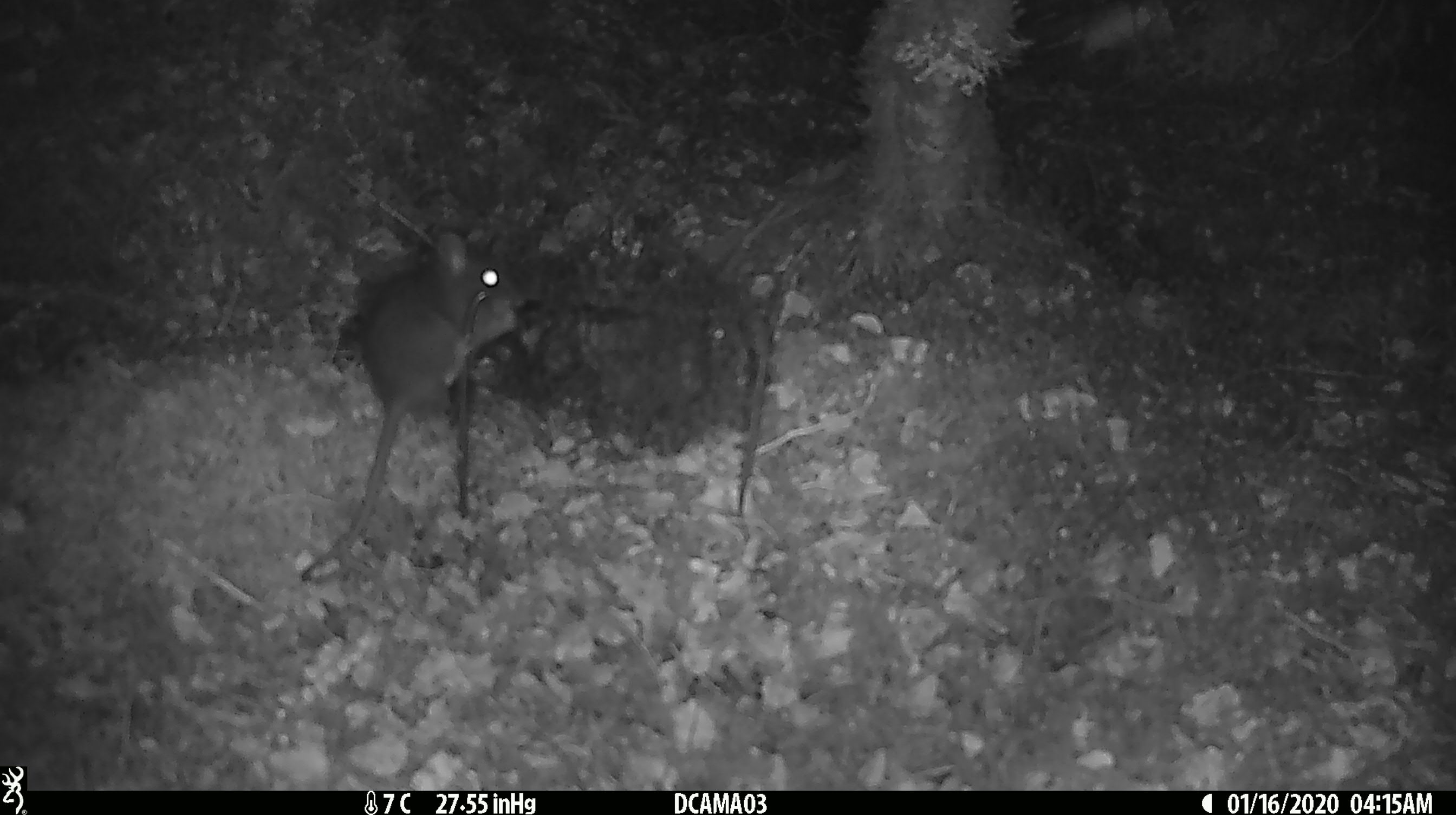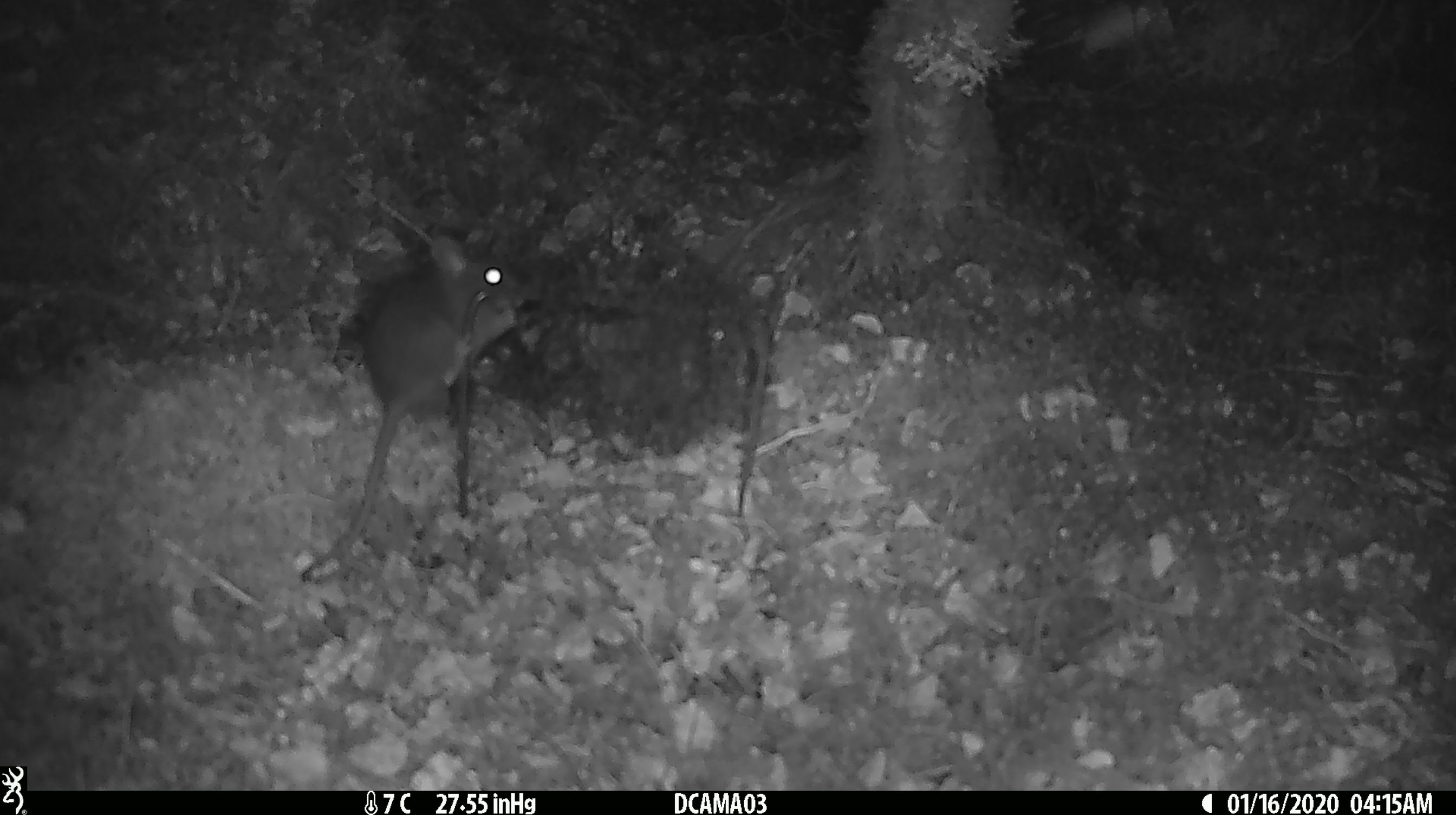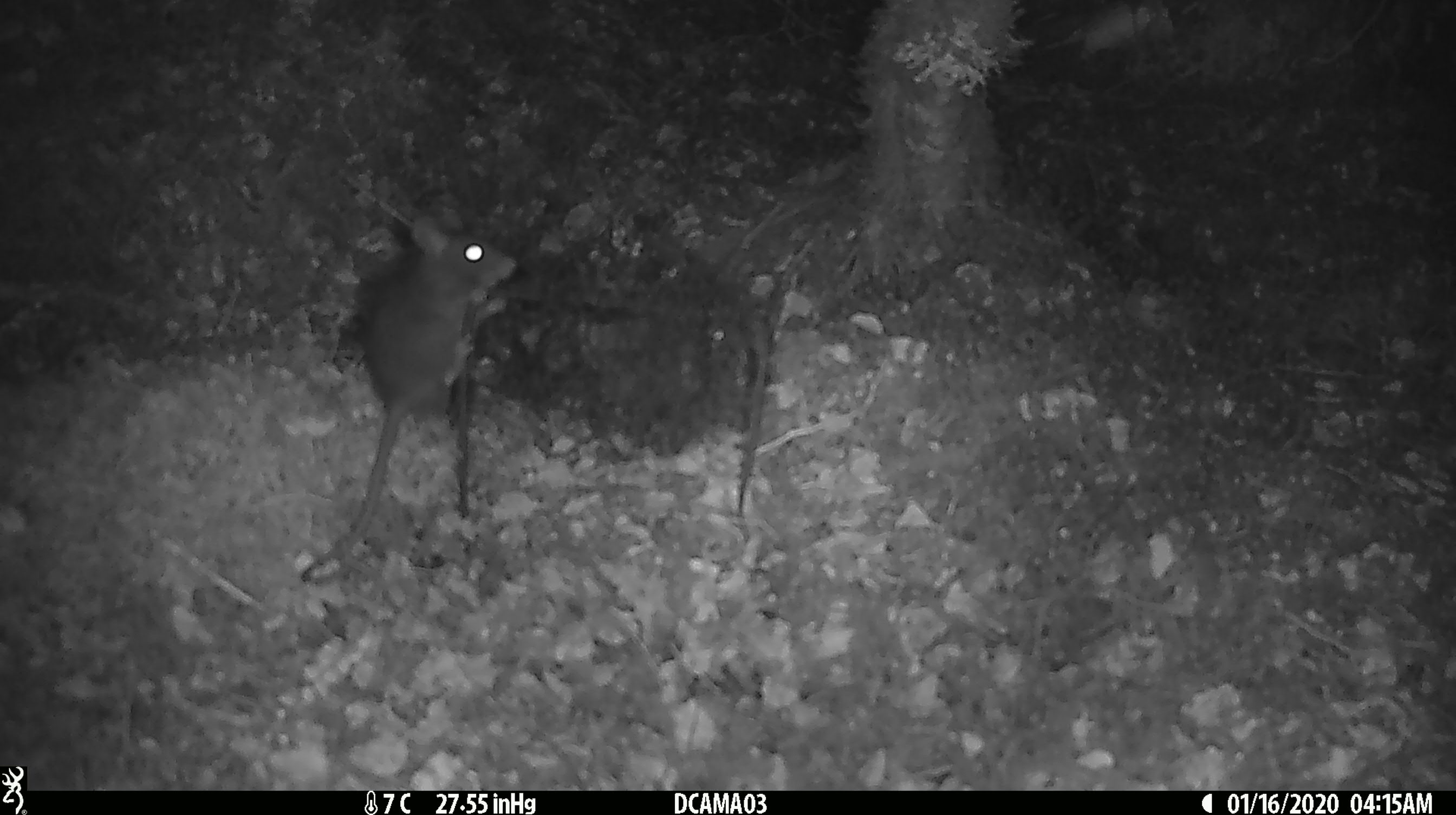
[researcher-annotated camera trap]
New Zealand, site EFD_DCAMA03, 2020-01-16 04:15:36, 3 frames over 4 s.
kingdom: Animalia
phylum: Chordata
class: Mammalia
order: Rodentia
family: Muridae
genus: Rattus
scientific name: Rattus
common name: rat